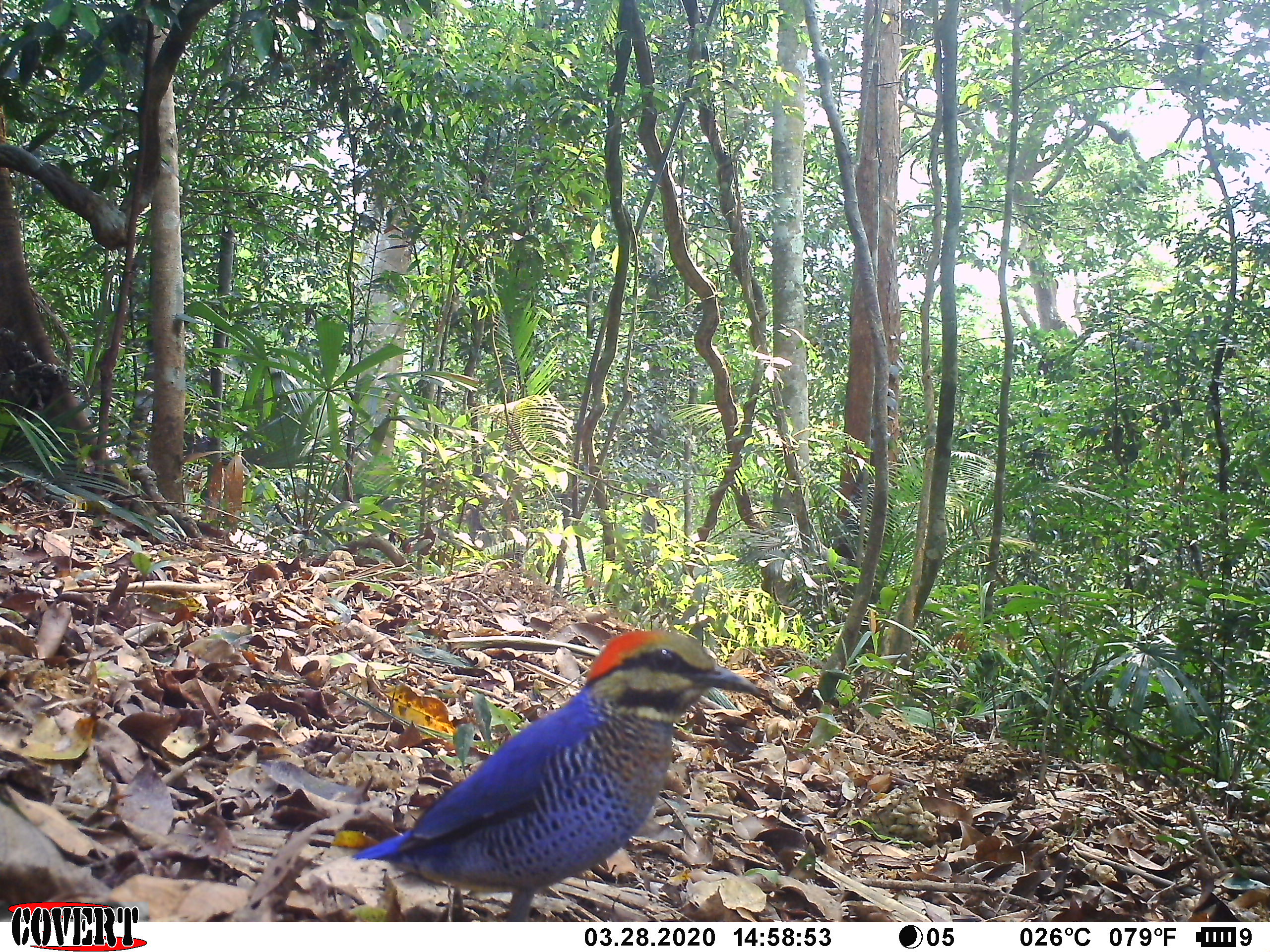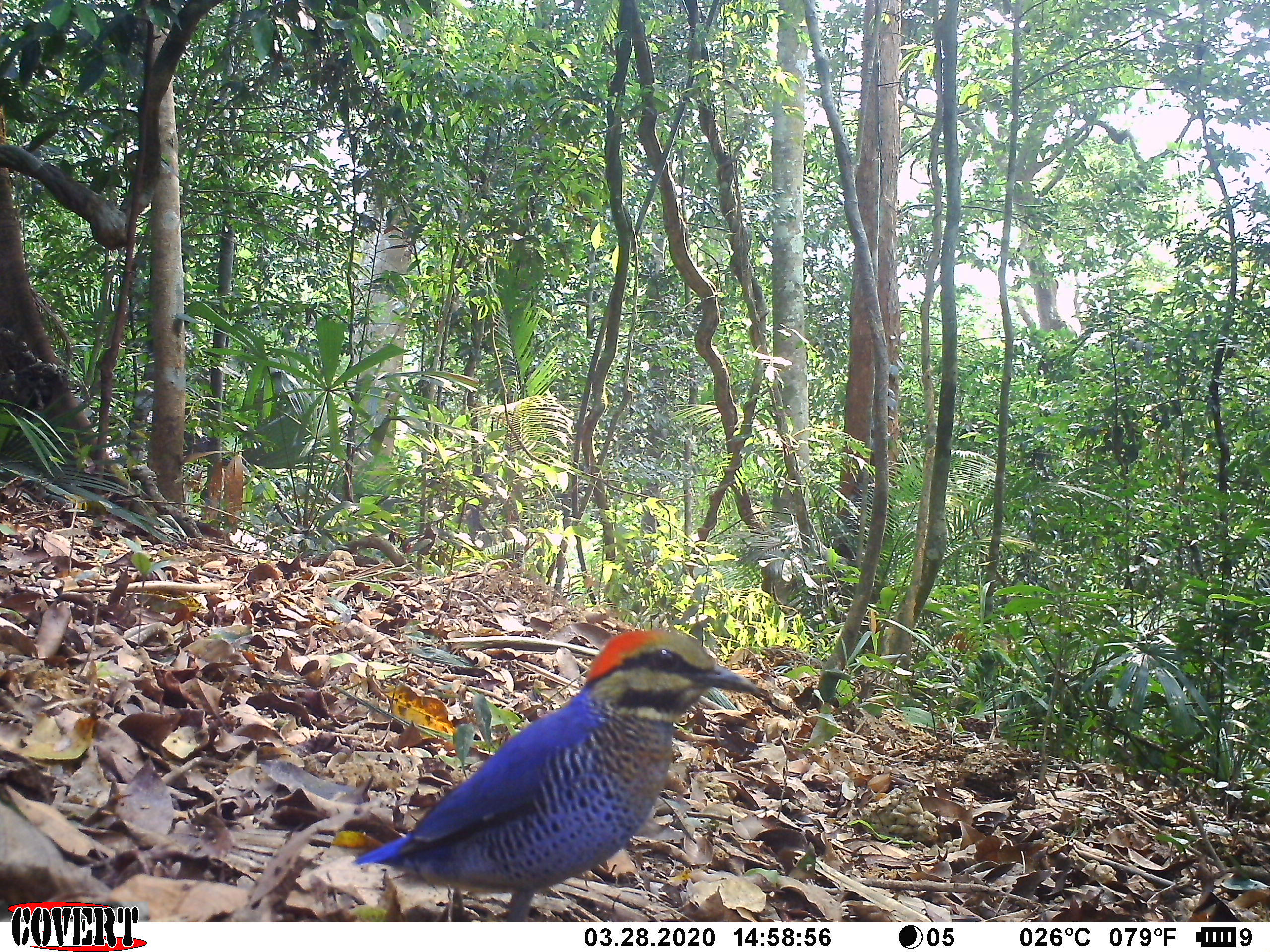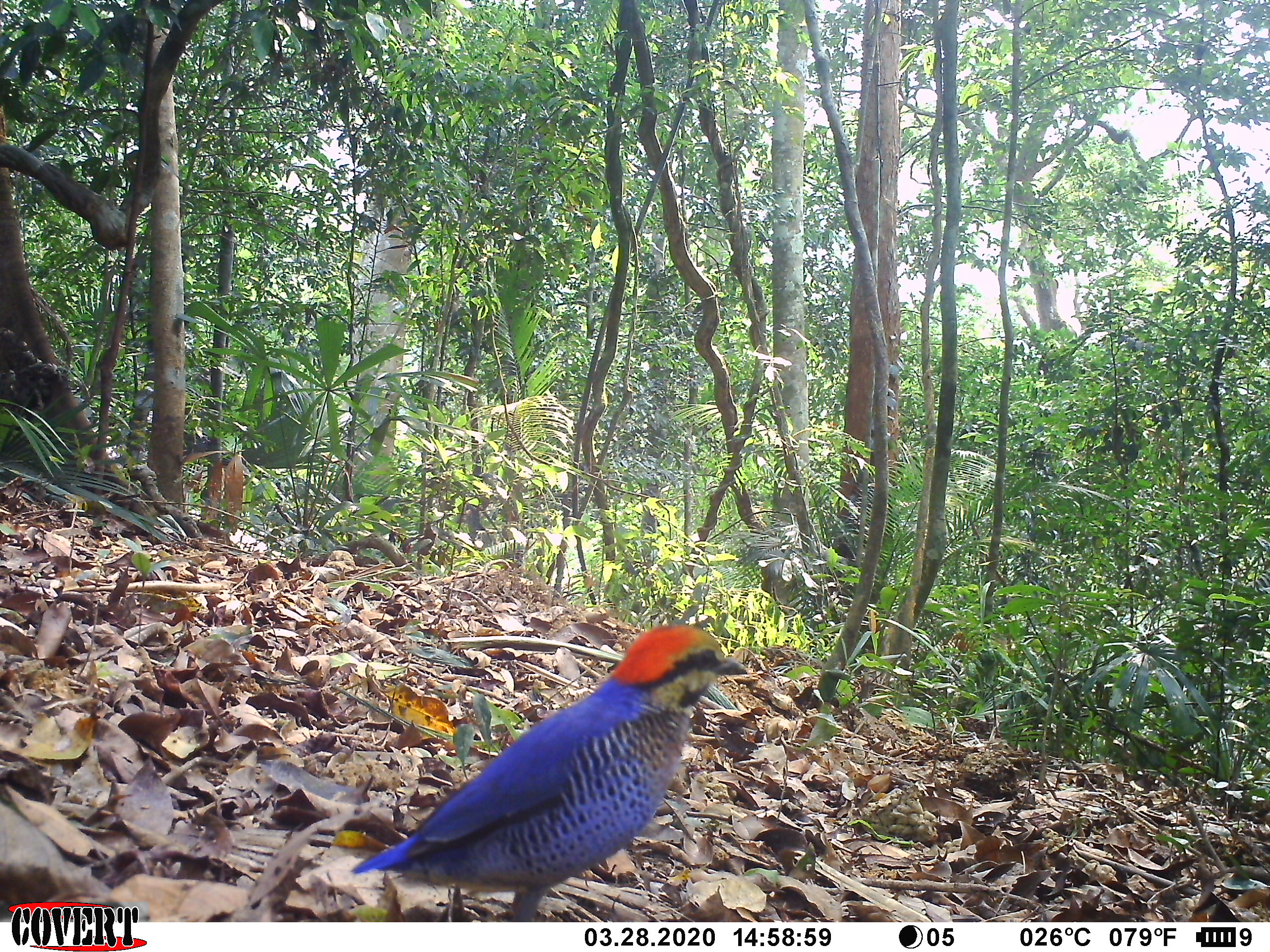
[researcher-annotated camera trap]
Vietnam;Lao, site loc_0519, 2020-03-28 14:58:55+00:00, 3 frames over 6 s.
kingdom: Animalia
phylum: Chordata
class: Aves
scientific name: Aves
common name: bird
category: unidentified bird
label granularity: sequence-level